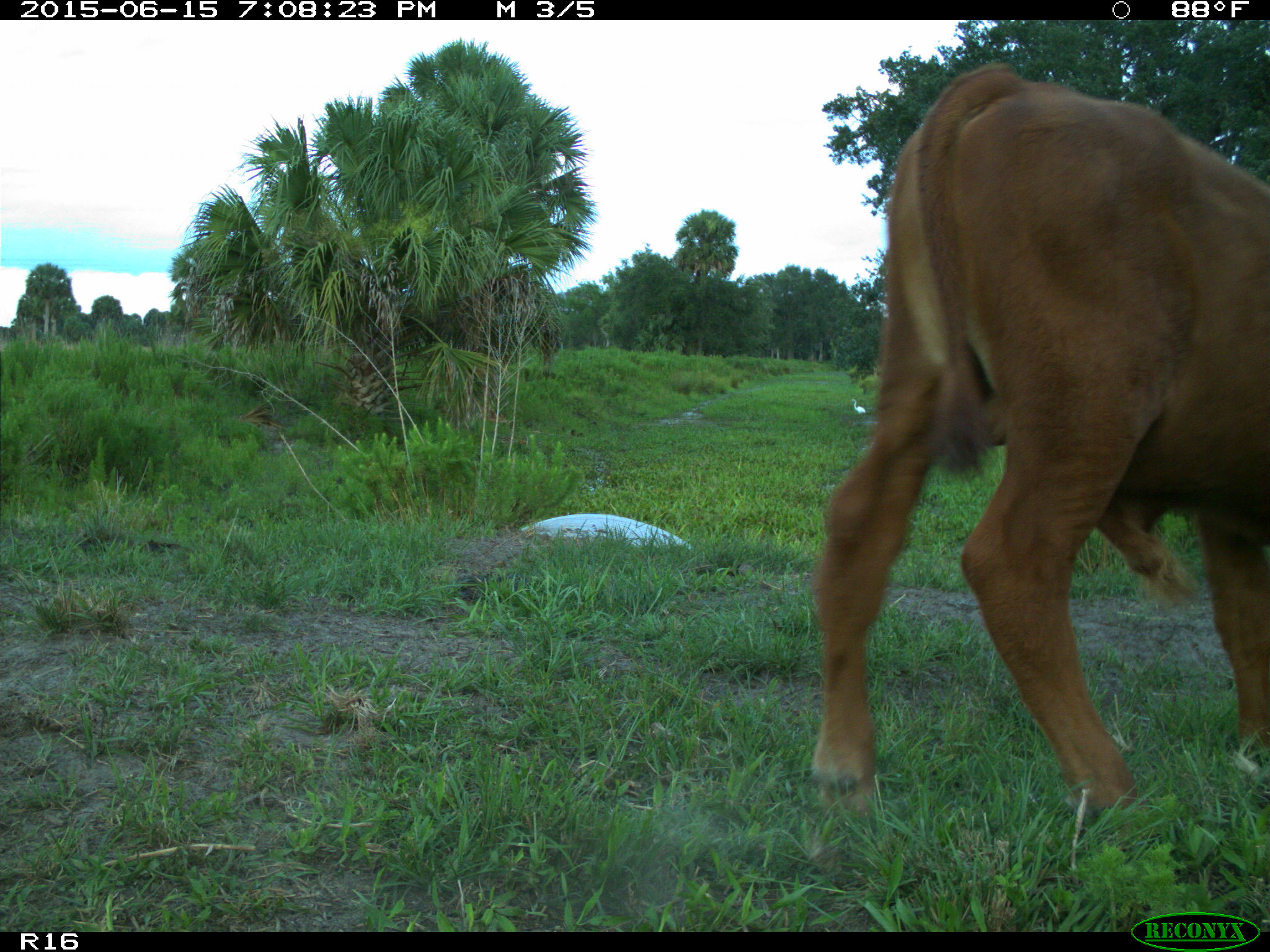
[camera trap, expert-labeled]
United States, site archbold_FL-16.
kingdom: Animalia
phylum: Chordata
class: Mammalia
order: Artiodactyla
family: Bovidae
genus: Bos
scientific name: Bos taurus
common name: domestic cow